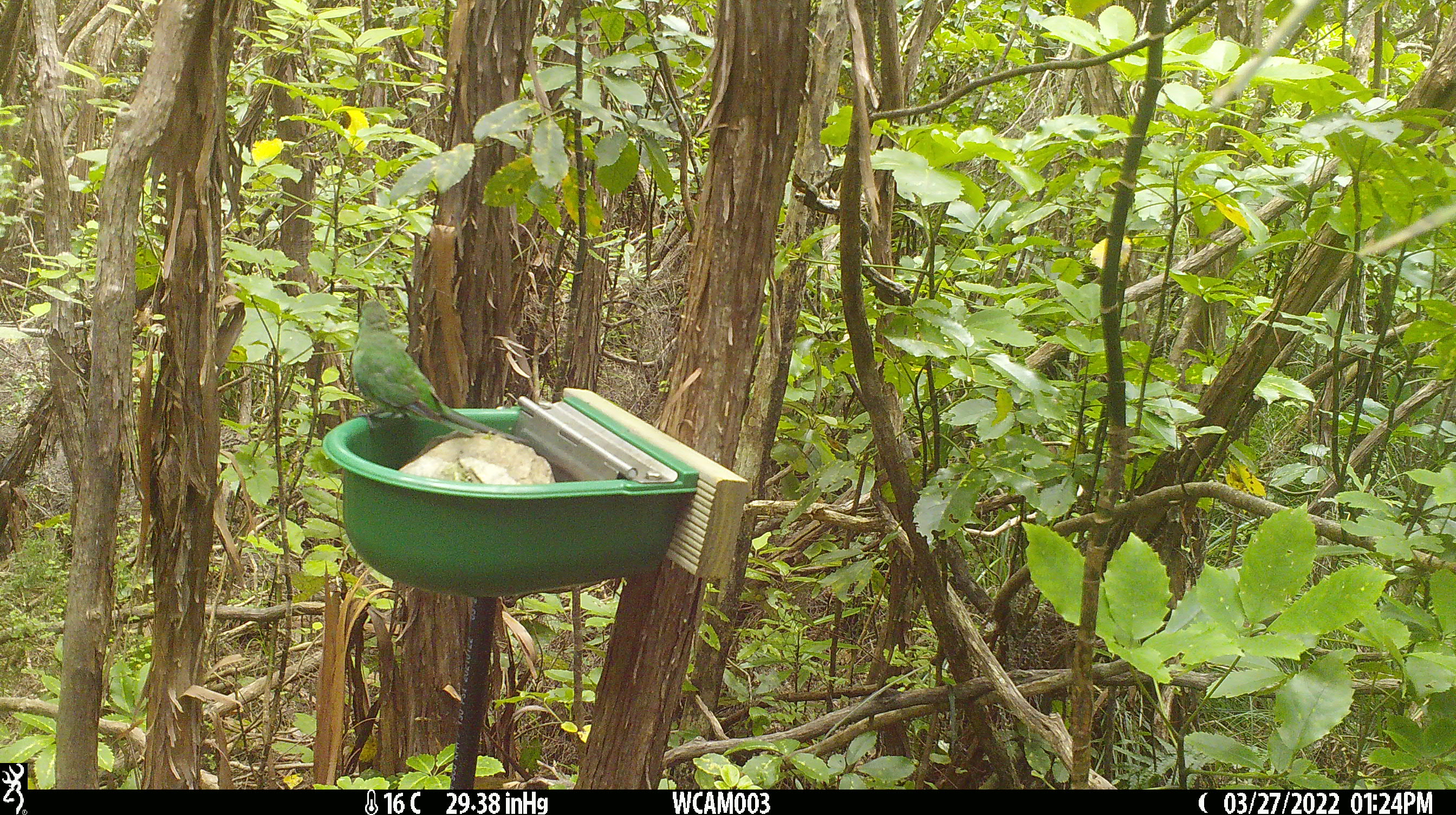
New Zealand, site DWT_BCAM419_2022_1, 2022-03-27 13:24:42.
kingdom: Animalia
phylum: Chordata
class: Aves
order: Psittaciformes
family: Psittaculidae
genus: Cyanoramphus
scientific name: Cyanoramphus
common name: parakeet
Parakeet (Cyanoramphus).